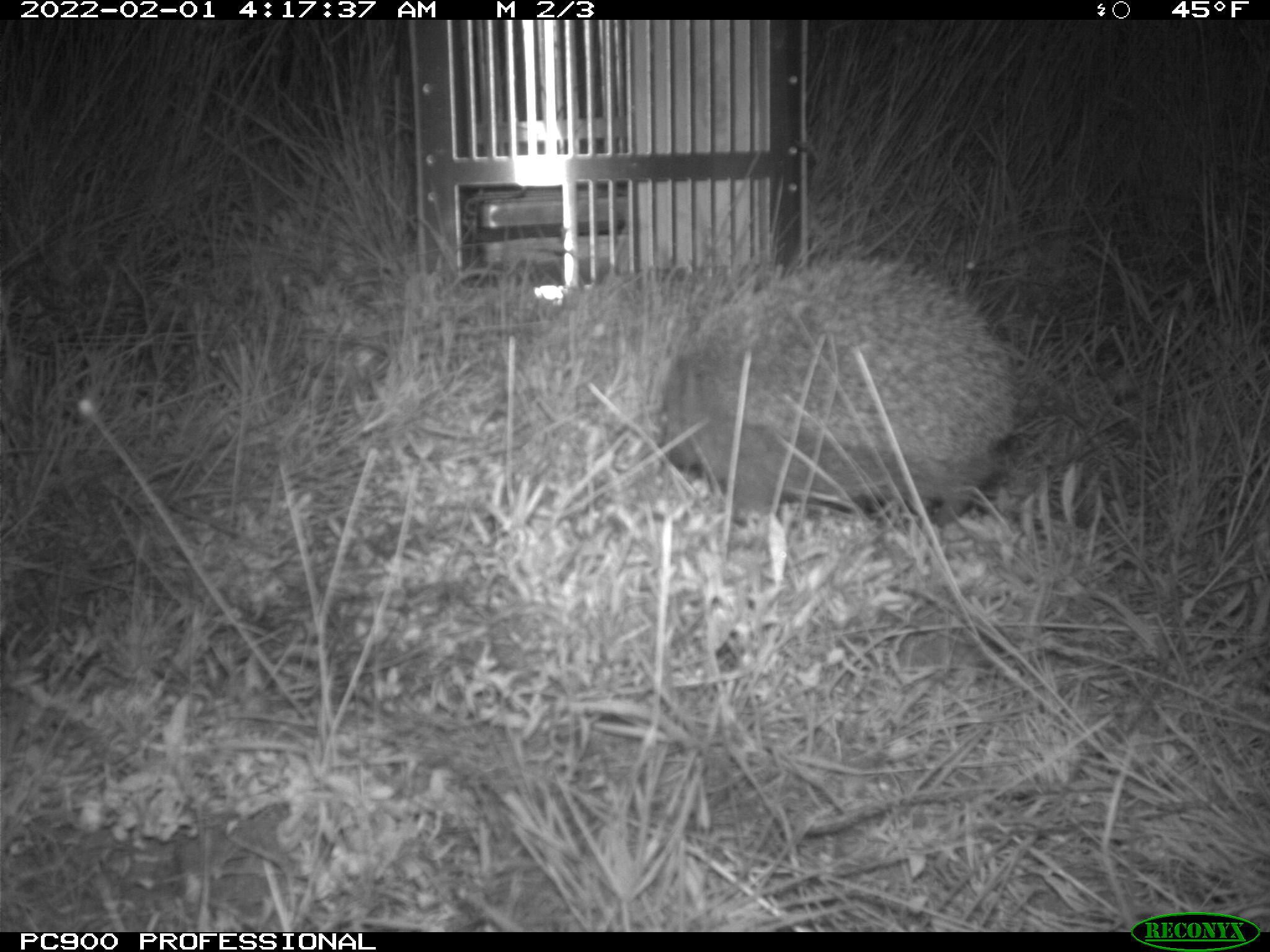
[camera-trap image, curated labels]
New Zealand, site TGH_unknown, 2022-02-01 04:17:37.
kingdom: Animalia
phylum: Chordata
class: Mammalia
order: Eulipotyphla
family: Erinaceidae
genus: Erinaceus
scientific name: Erinaceus europaeus europaeus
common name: european hedgehog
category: hedgehog